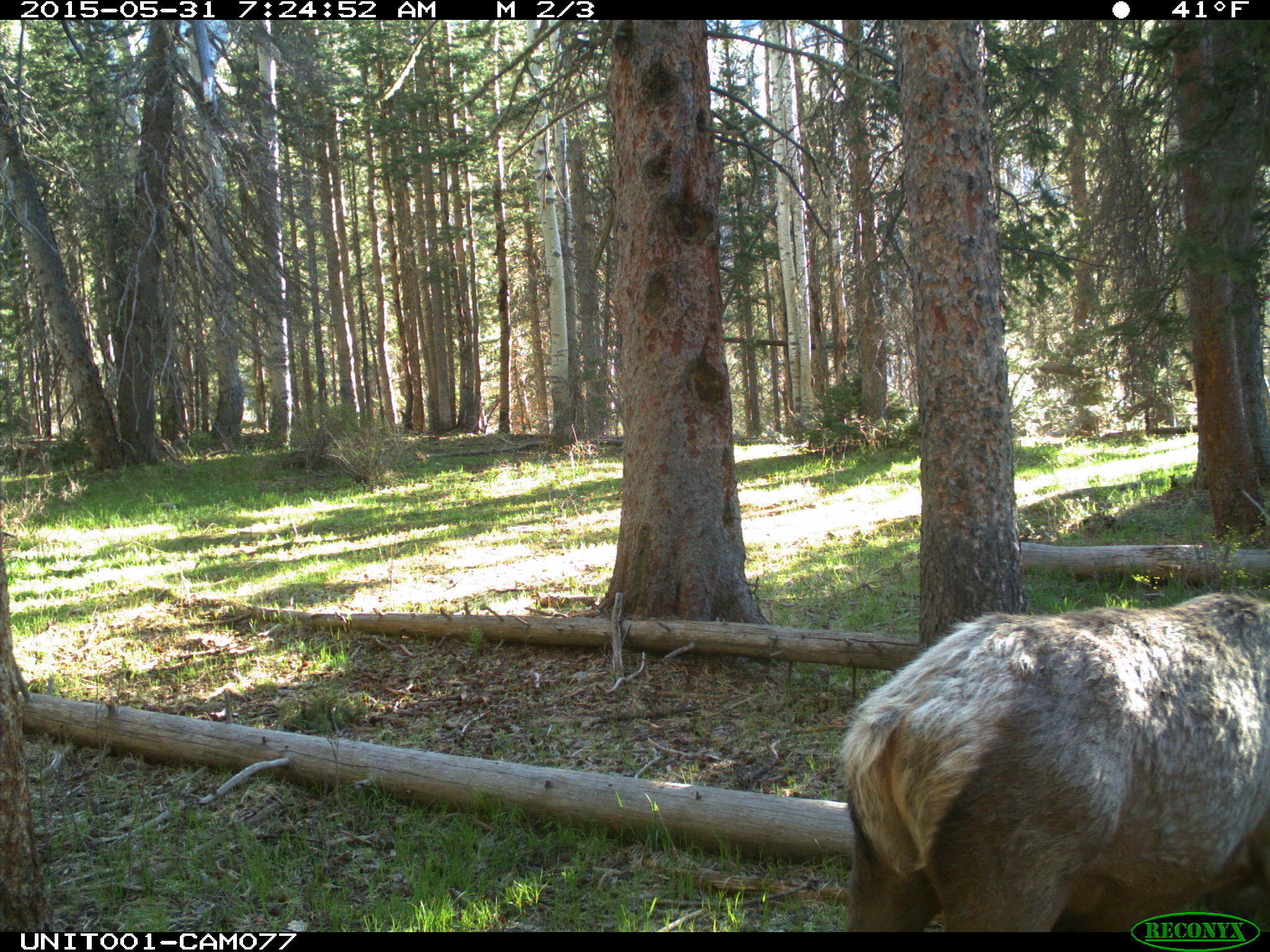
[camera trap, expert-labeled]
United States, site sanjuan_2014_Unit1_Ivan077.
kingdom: Animalia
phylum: Chordata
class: Mammalia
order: Artiodactyla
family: Cervidae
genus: Cervus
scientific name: Cervus elaphus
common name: red deer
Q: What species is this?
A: Cervus elaphus (red deer).